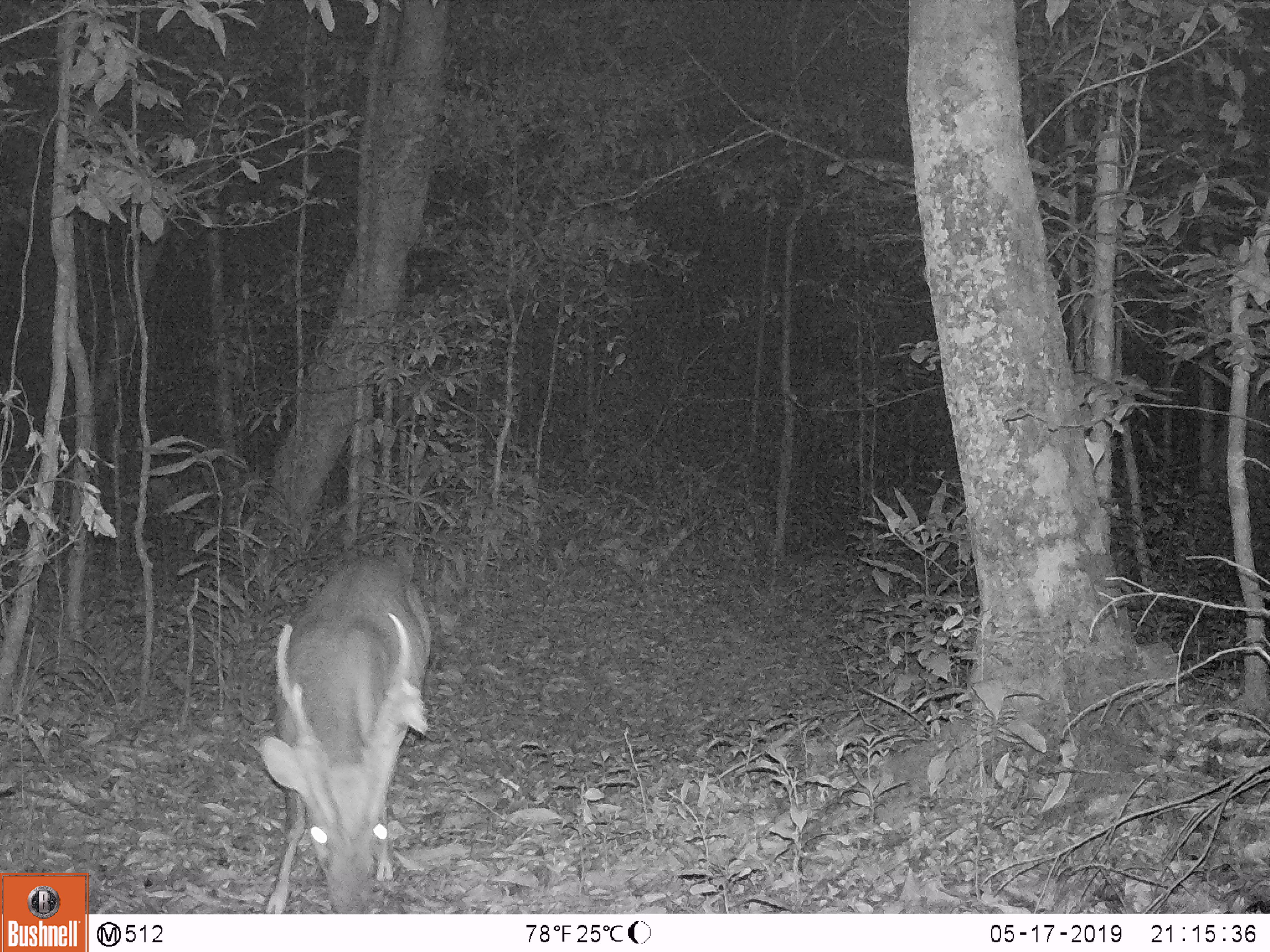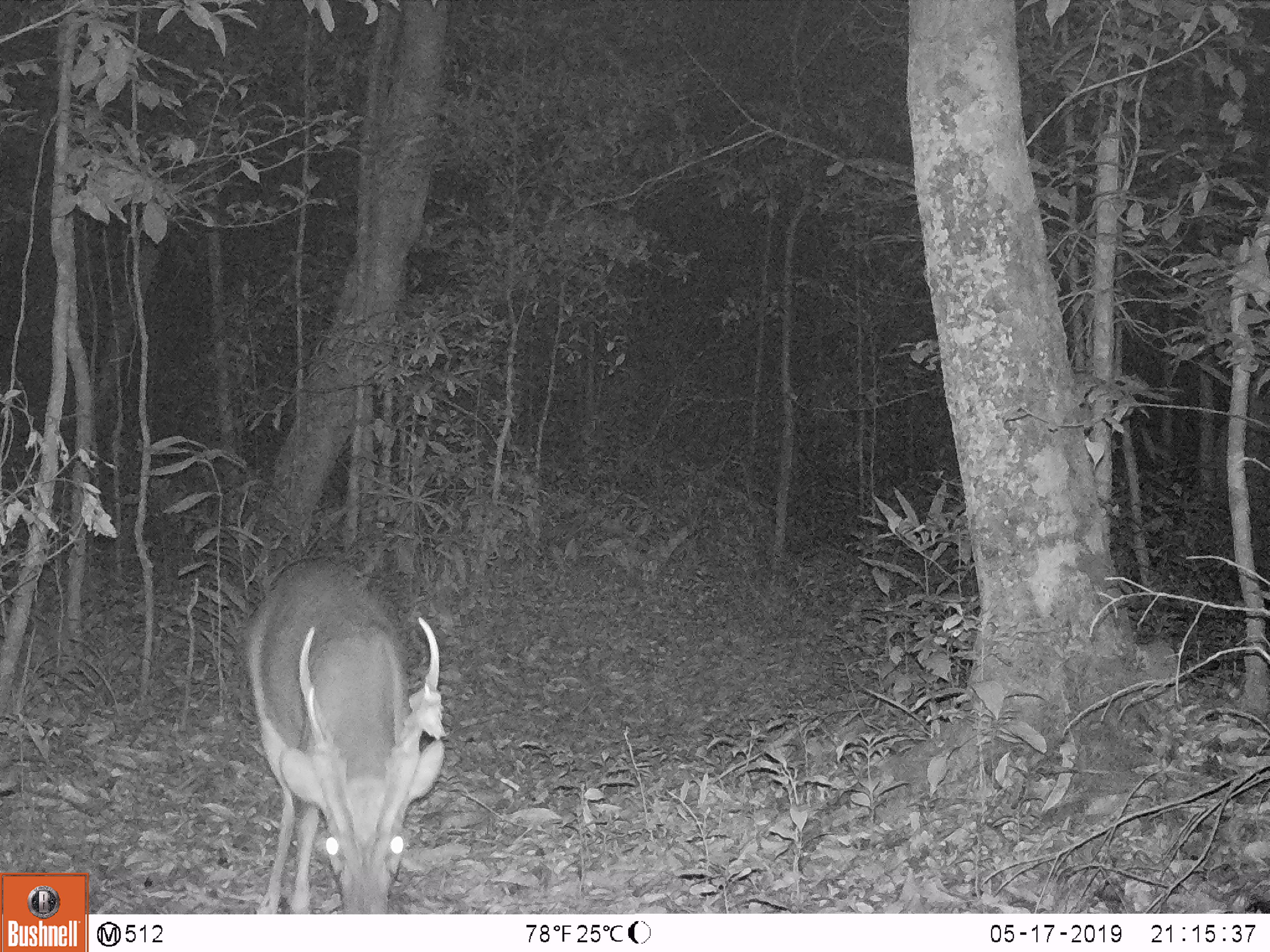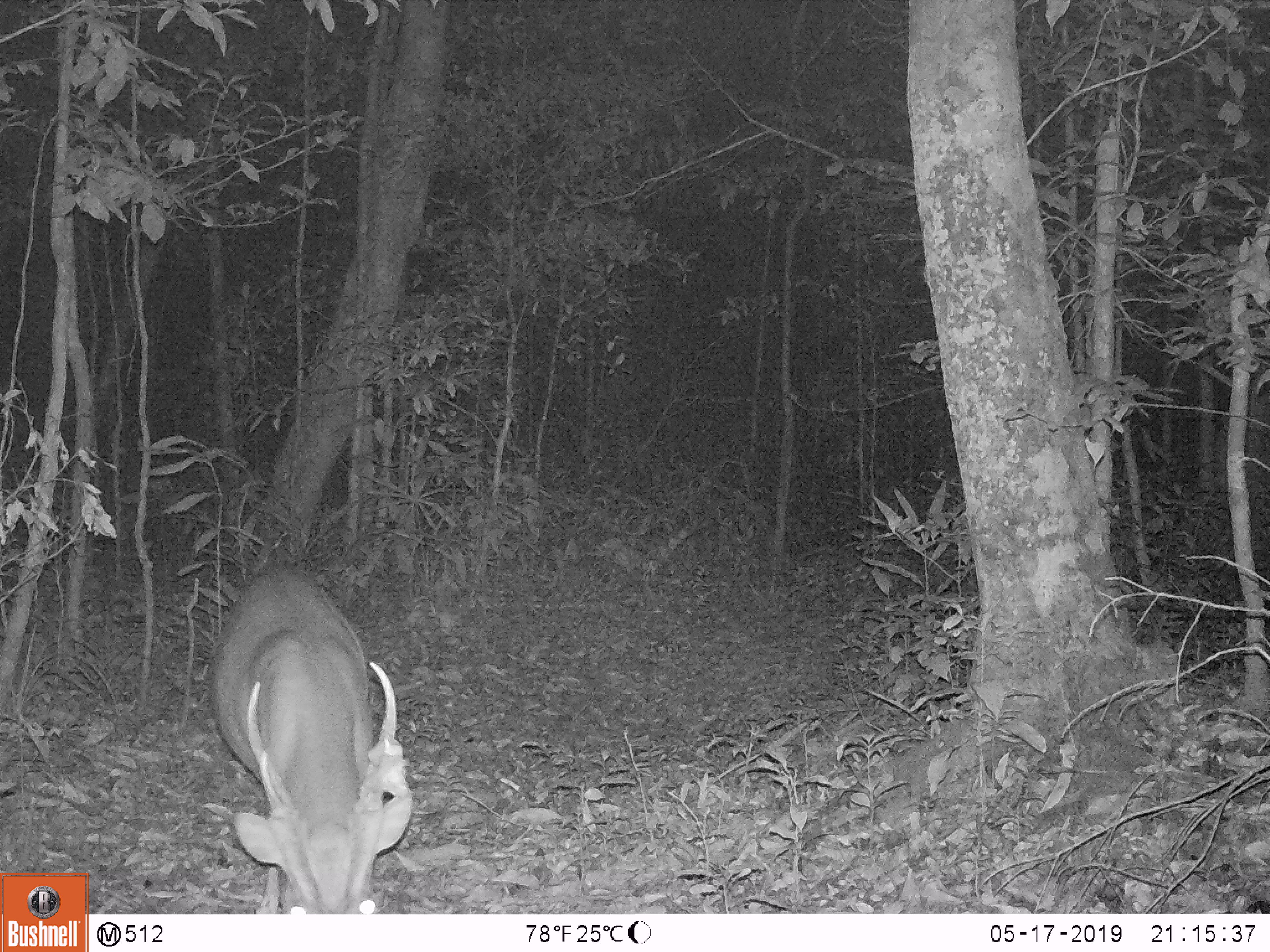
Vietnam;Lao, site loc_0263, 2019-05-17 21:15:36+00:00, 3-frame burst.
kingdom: Animalia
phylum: Chordata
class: Mammalia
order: Artiodactyla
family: Cervidae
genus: Muntiacus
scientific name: Muntiacus vuquangensis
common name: large-antlered muntjac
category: large antlered muntjac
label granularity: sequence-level